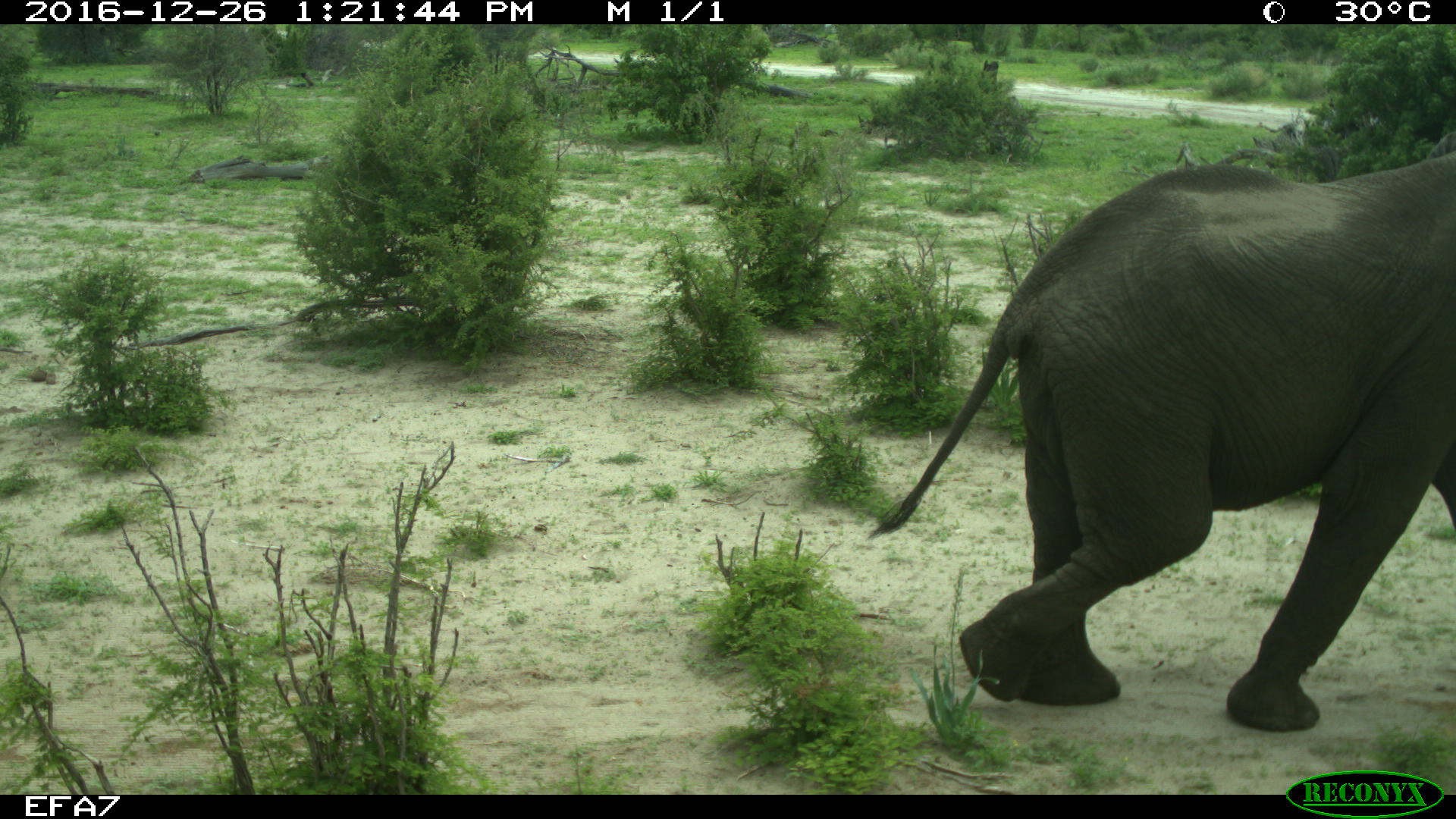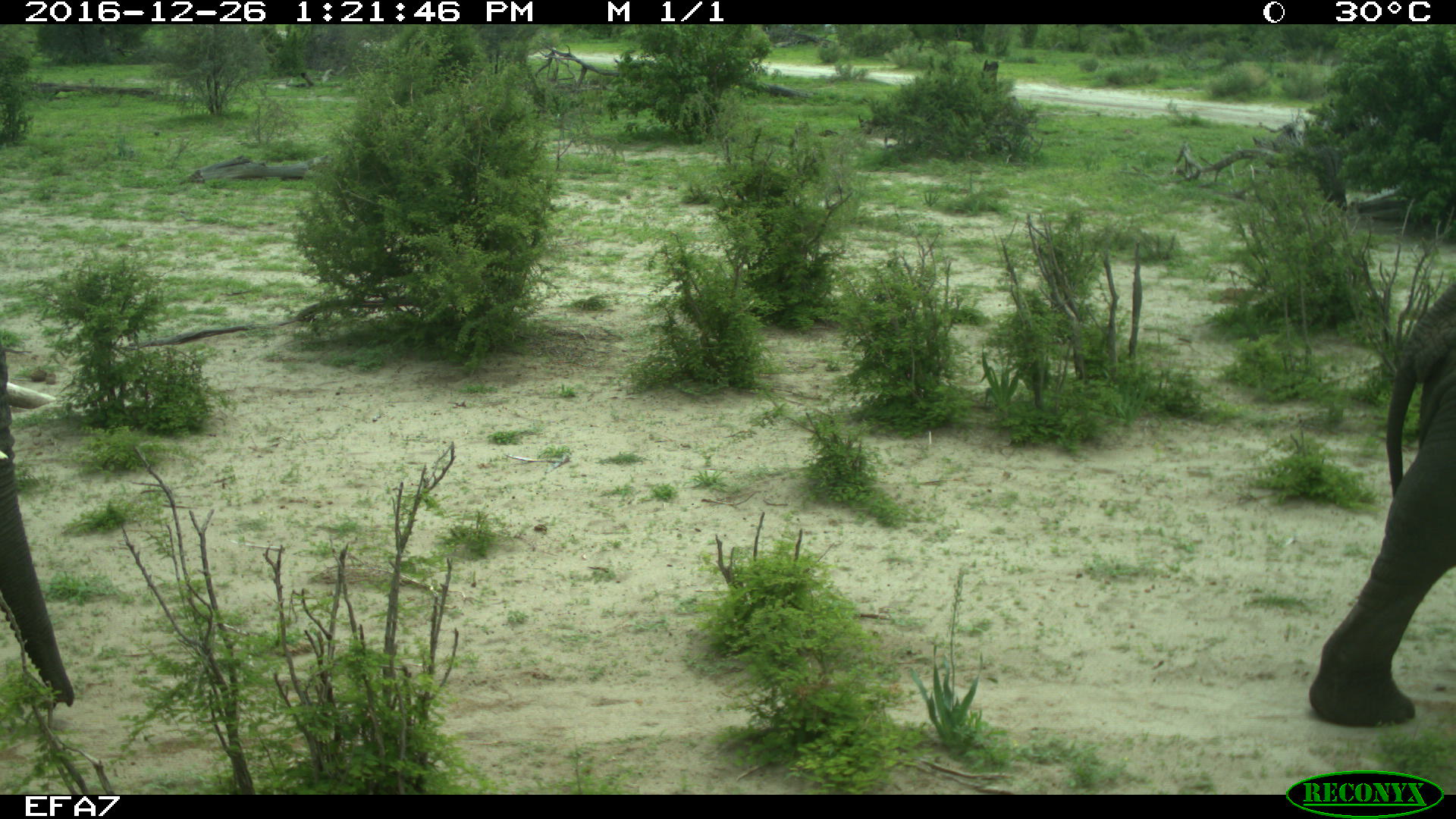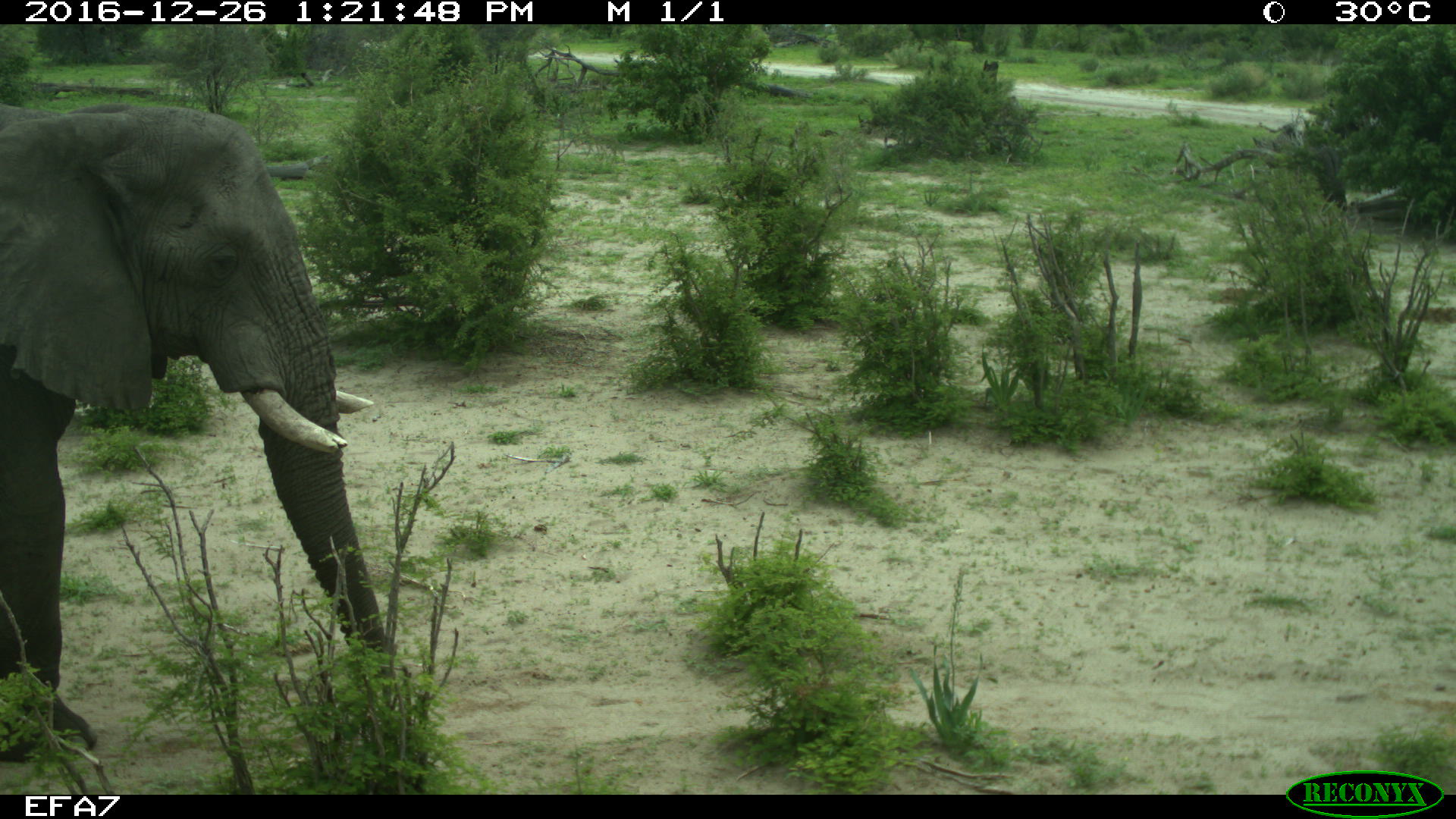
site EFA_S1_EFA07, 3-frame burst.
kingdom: Animalia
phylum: Chordata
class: Mammalia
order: Proboscidea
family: Elephantidae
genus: Loxodonta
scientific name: Loxodonta africana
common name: african bush elephant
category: elephant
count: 2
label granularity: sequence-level